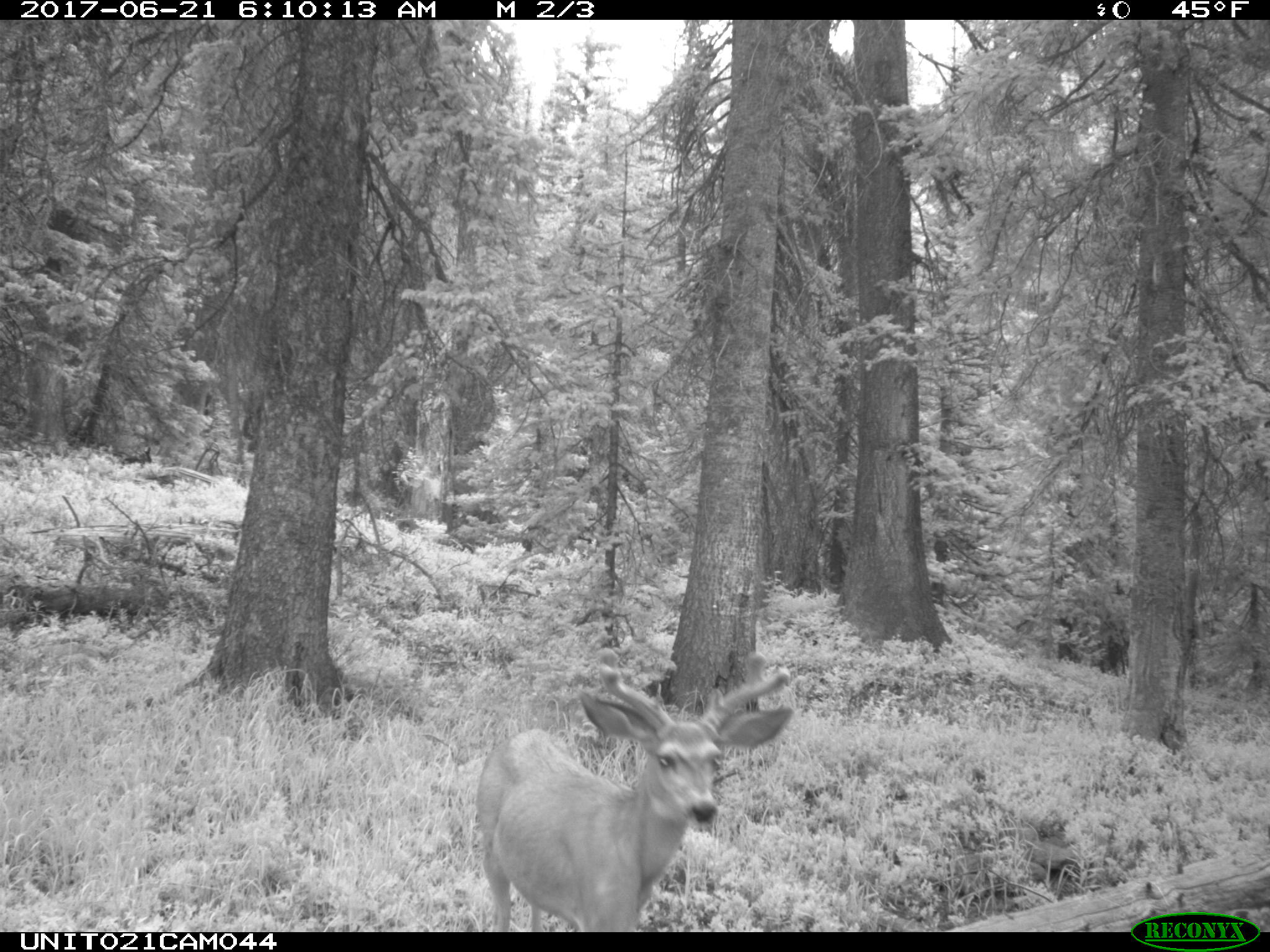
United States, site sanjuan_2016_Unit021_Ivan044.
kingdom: Animalia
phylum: Chordata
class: Mammalia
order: Artiodactyla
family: Cervidae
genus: Odocoileus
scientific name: Odocoileus hemionus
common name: mule deer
Odocoileus hemionus (mule deer).